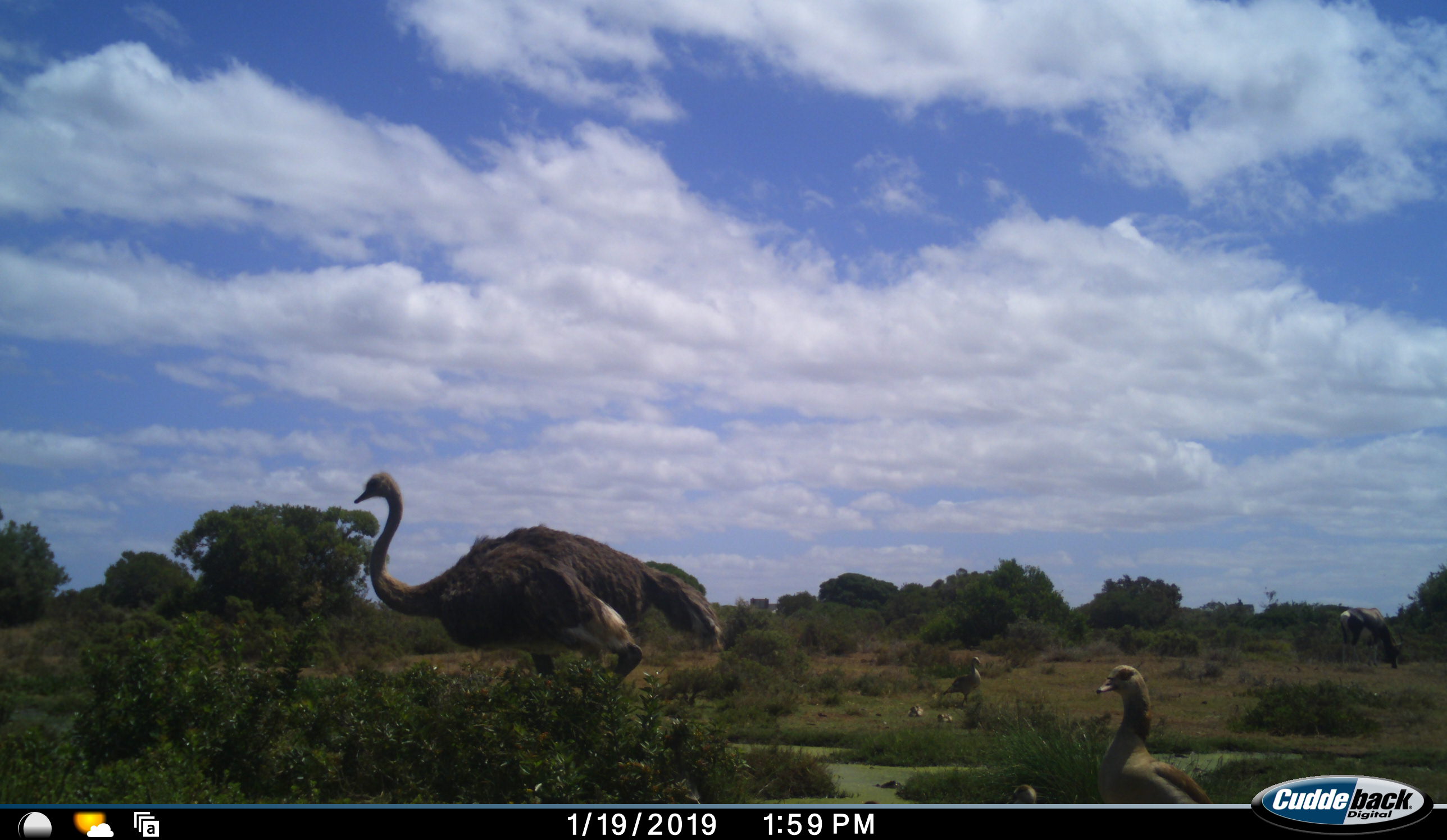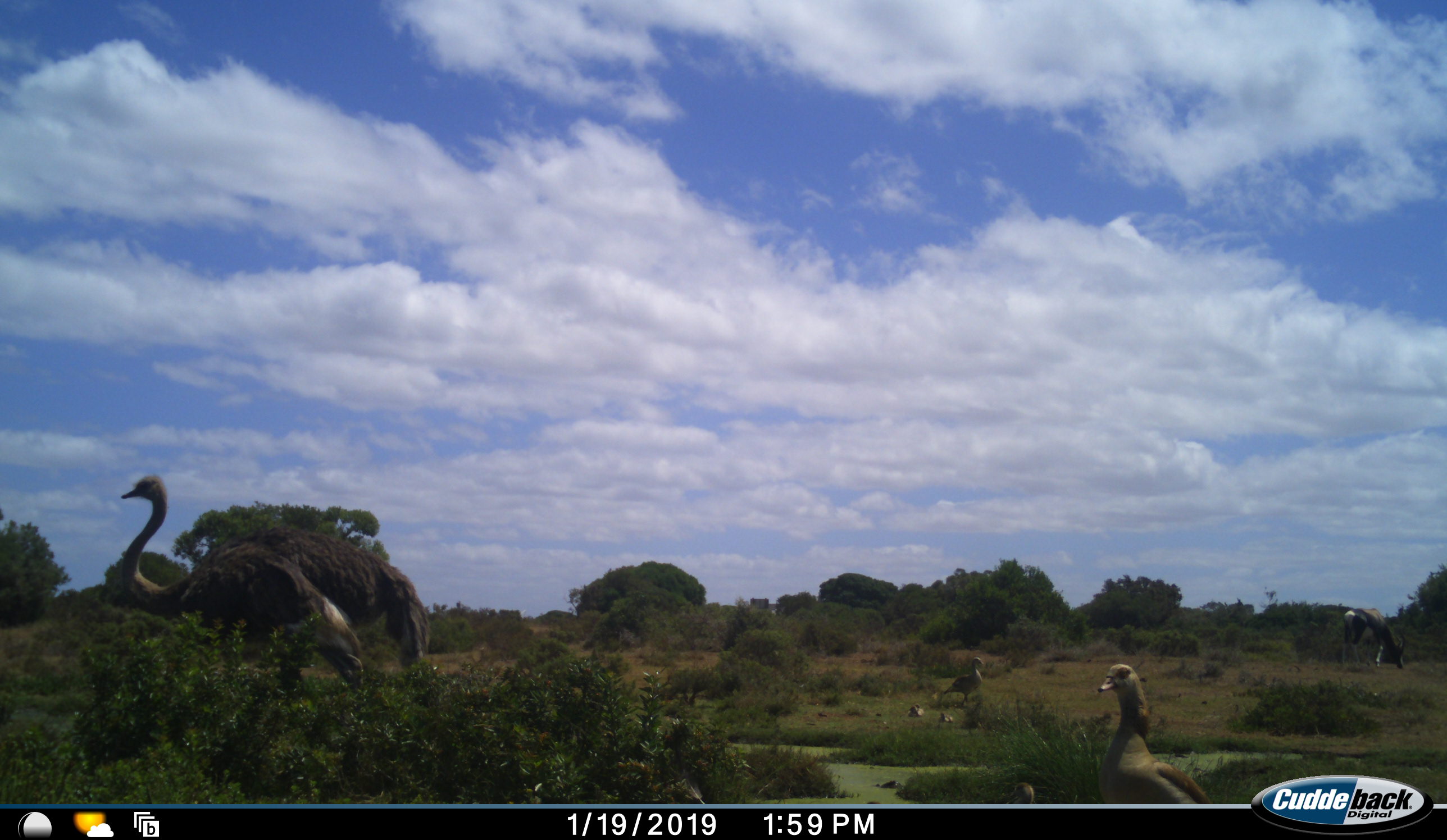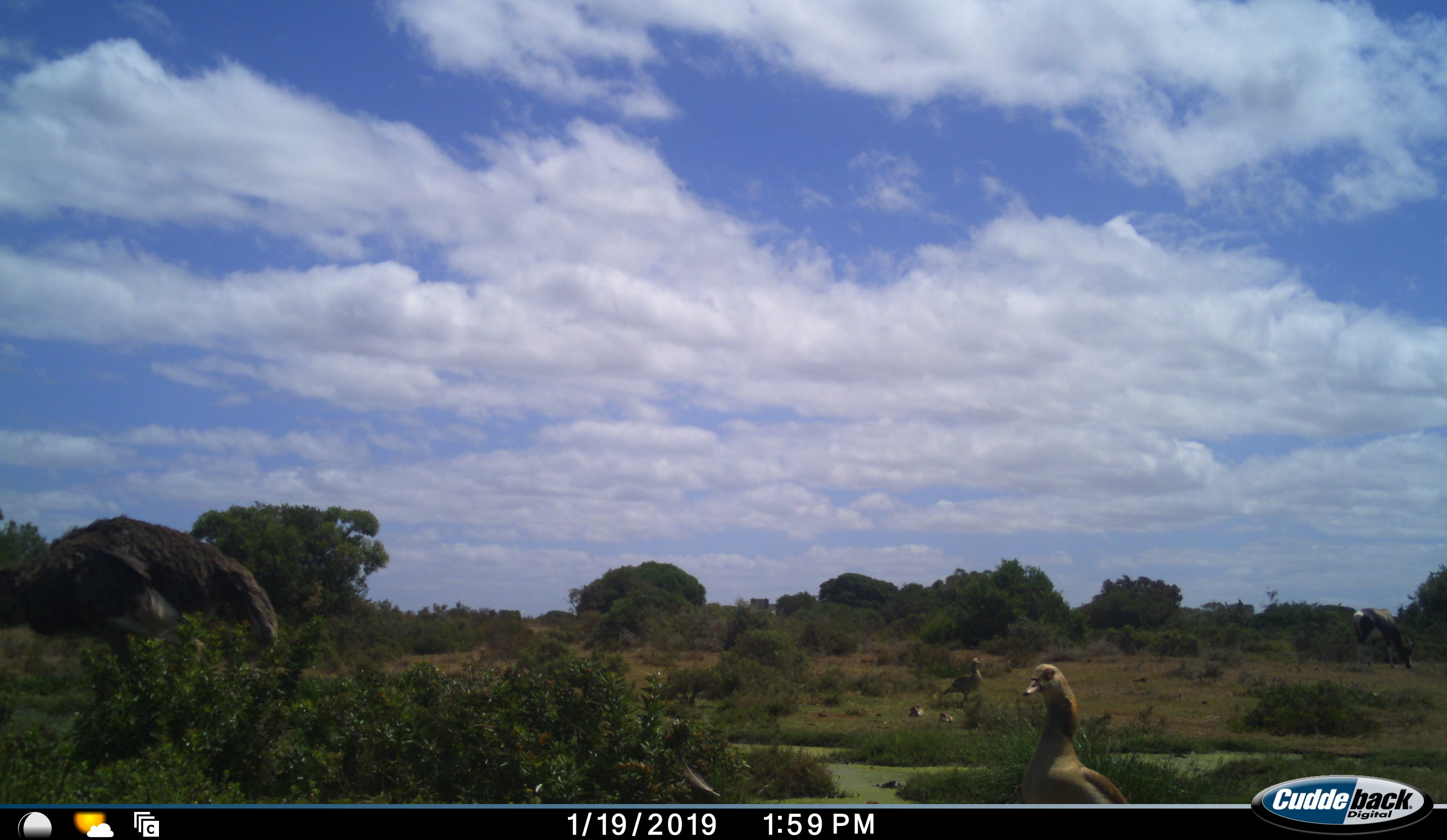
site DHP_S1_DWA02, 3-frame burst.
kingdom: Animalia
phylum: Chordata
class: Aves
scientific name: Aves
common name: bird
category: birdother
Birdother (bird) (Aves), count 5. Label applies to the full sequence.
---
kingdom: Animalia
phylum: Chordata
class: Mammalia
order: Artiodactyla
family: Bovidae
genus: Damaliscus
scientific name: Damaliscus pygargus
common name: bontebok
Bontebok (Damaliscus pygargus), count 1. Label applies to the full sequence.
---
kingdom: Animalia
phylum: Chordata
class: Aves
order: Struthioniformes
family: Struthionidae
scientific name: Struthionidae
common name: ostrich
Ostrich (Struthionidae), count 1. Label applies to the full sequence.